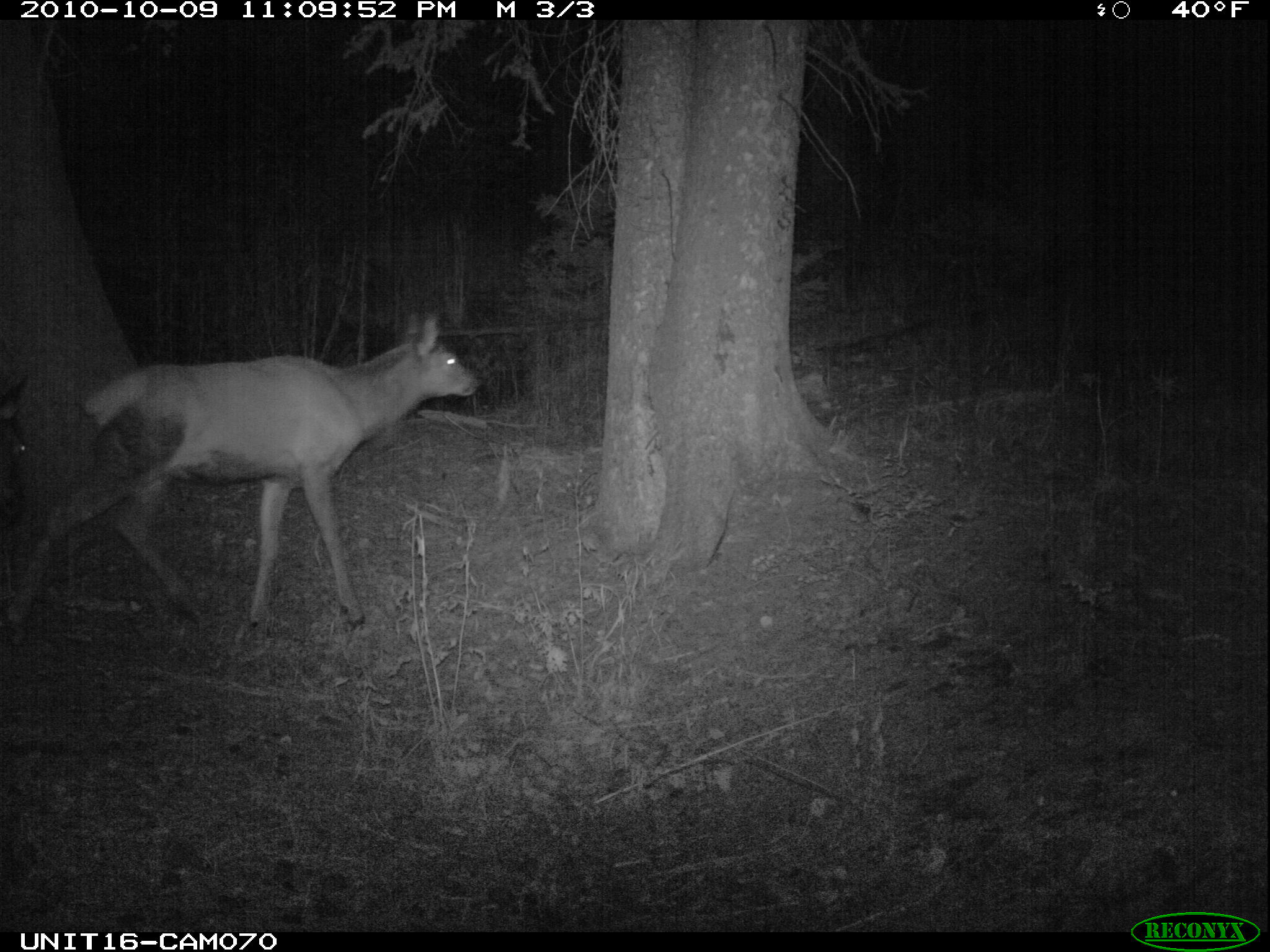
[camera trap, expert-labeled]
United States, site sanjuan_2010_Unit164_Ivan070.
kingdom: Animalia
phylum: Chordata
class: Mammalia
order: Artiodactyla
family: Cervidae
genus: Cervus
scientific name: Cervus elaphus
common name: red deer